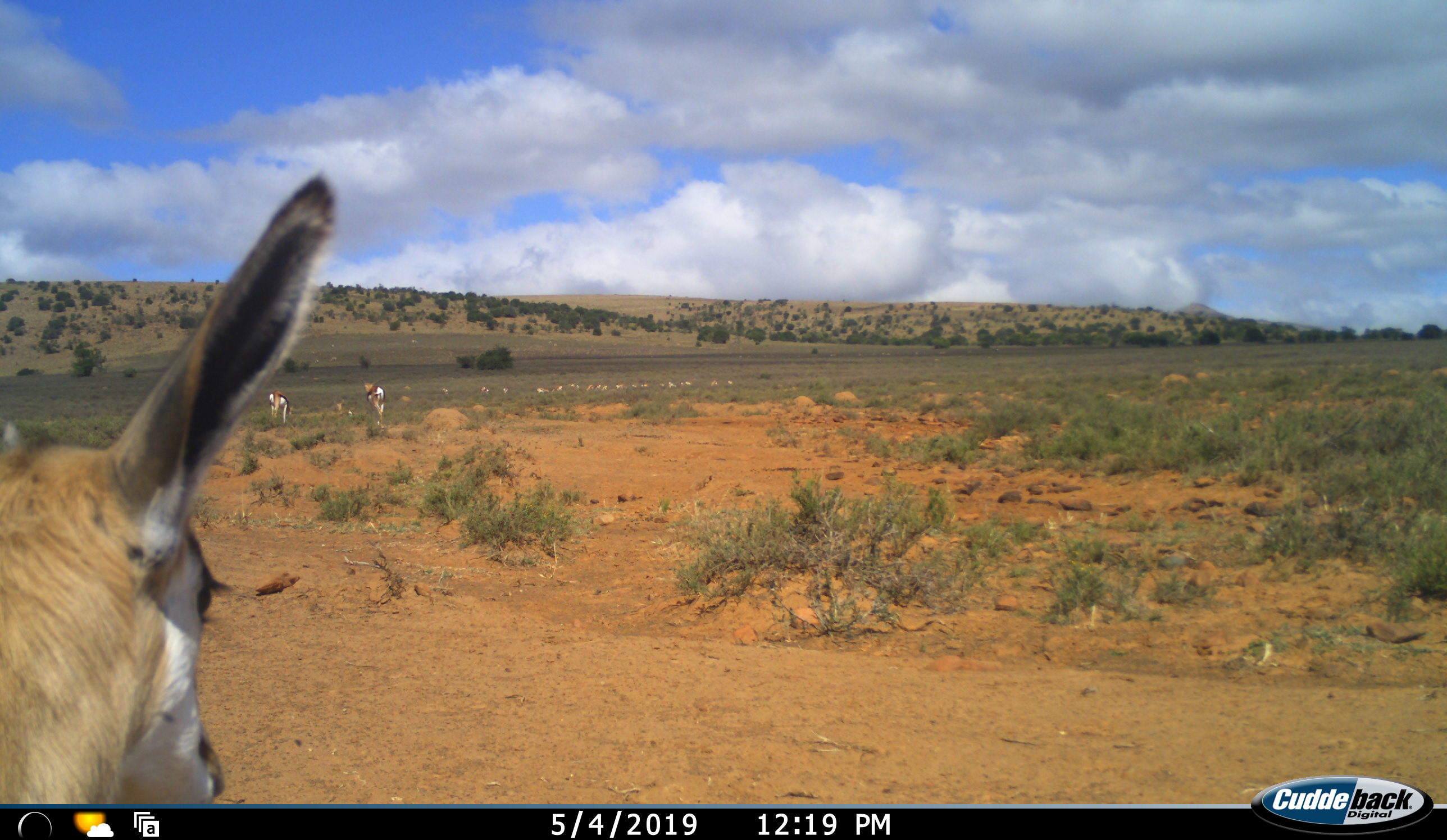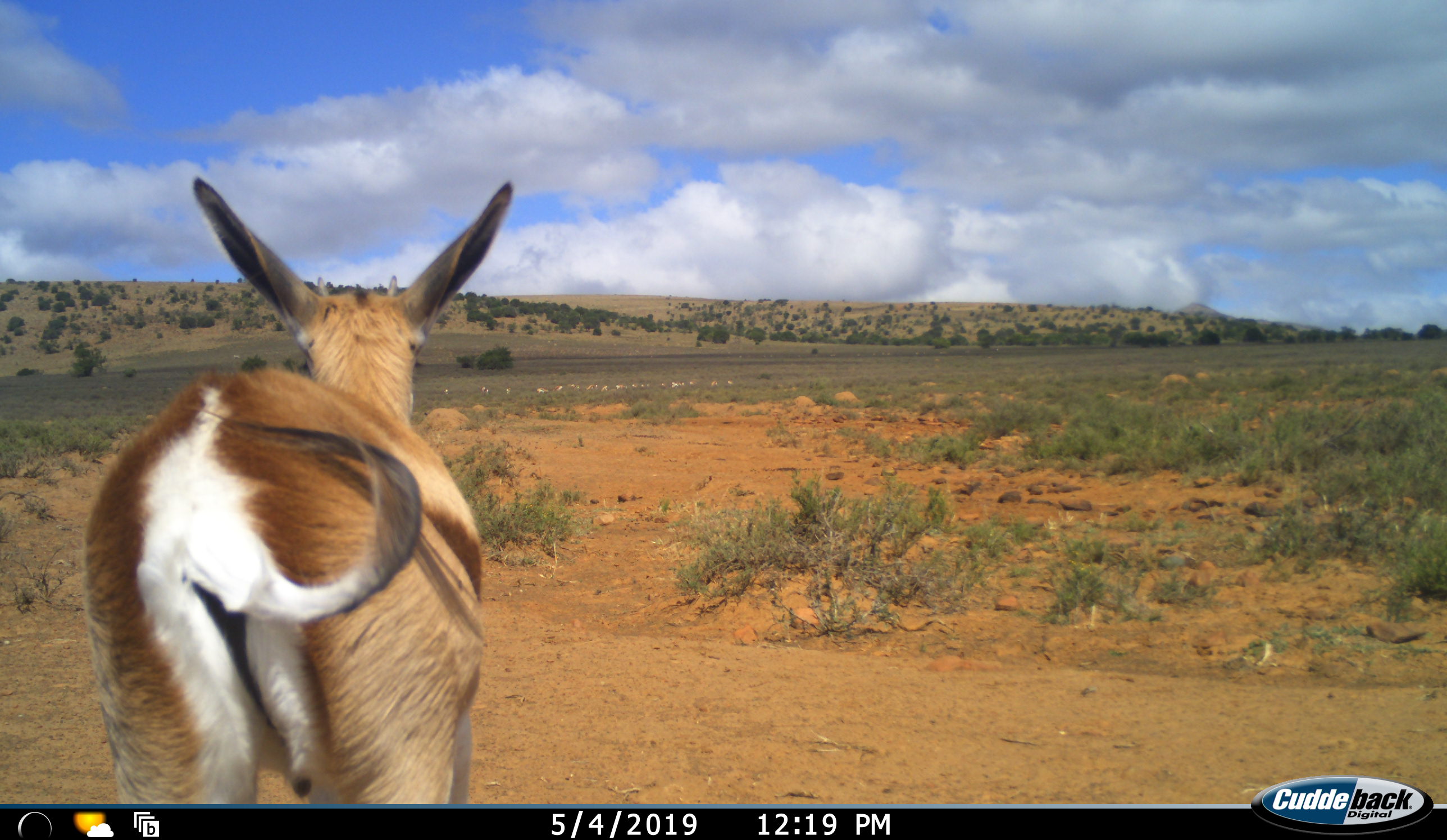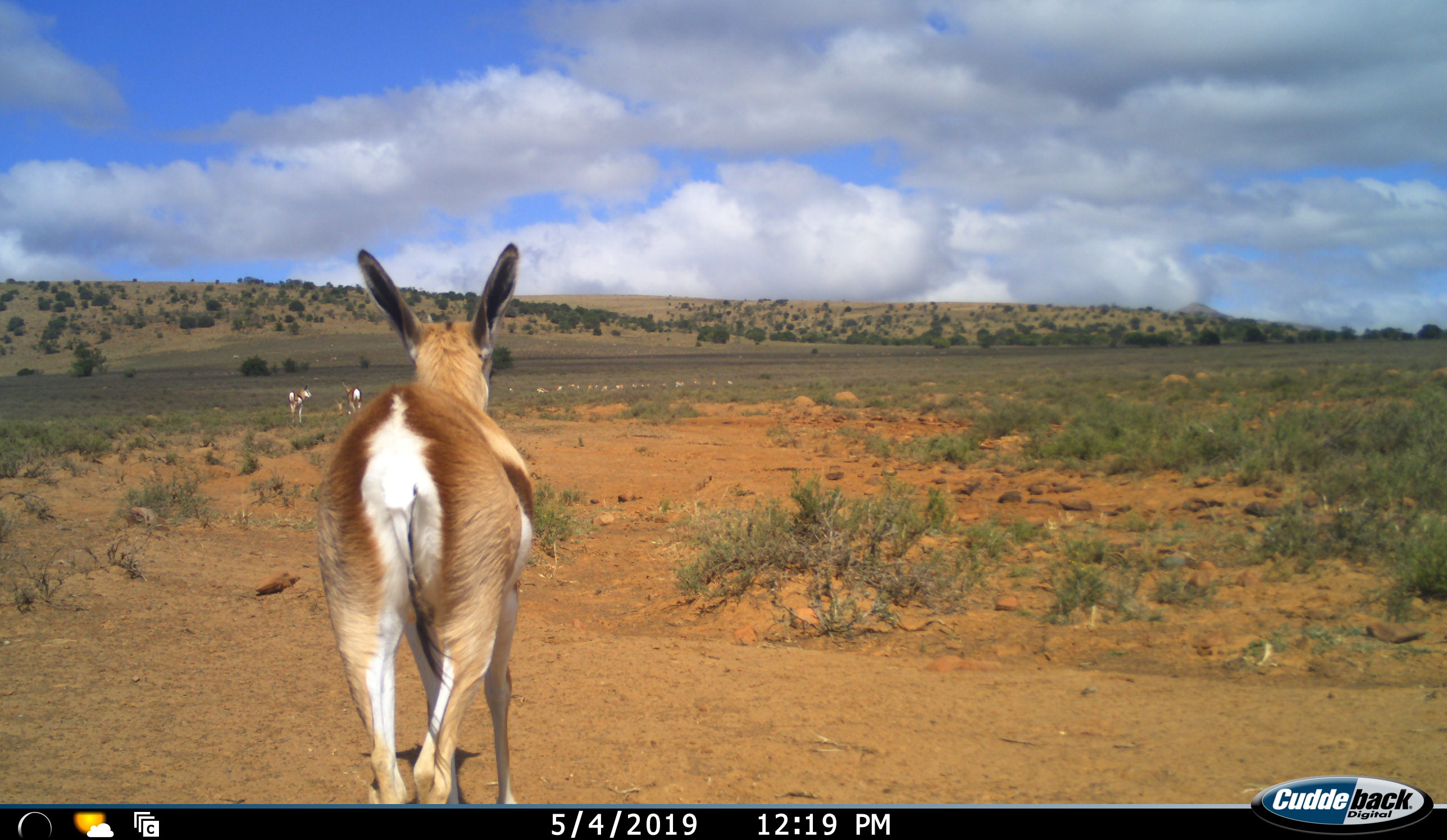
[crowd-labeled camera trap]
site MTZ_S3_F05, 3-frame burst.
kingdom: Animalia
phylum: Chordata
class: Mammalia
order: Artiodactyla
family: Bovidae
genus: Antidorcas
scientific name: Antidorcas marsupialis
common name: springbok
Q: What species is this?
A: Springbok (Antidorcas marsupialis).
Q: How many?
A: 11-50.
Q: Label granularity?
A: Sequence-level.